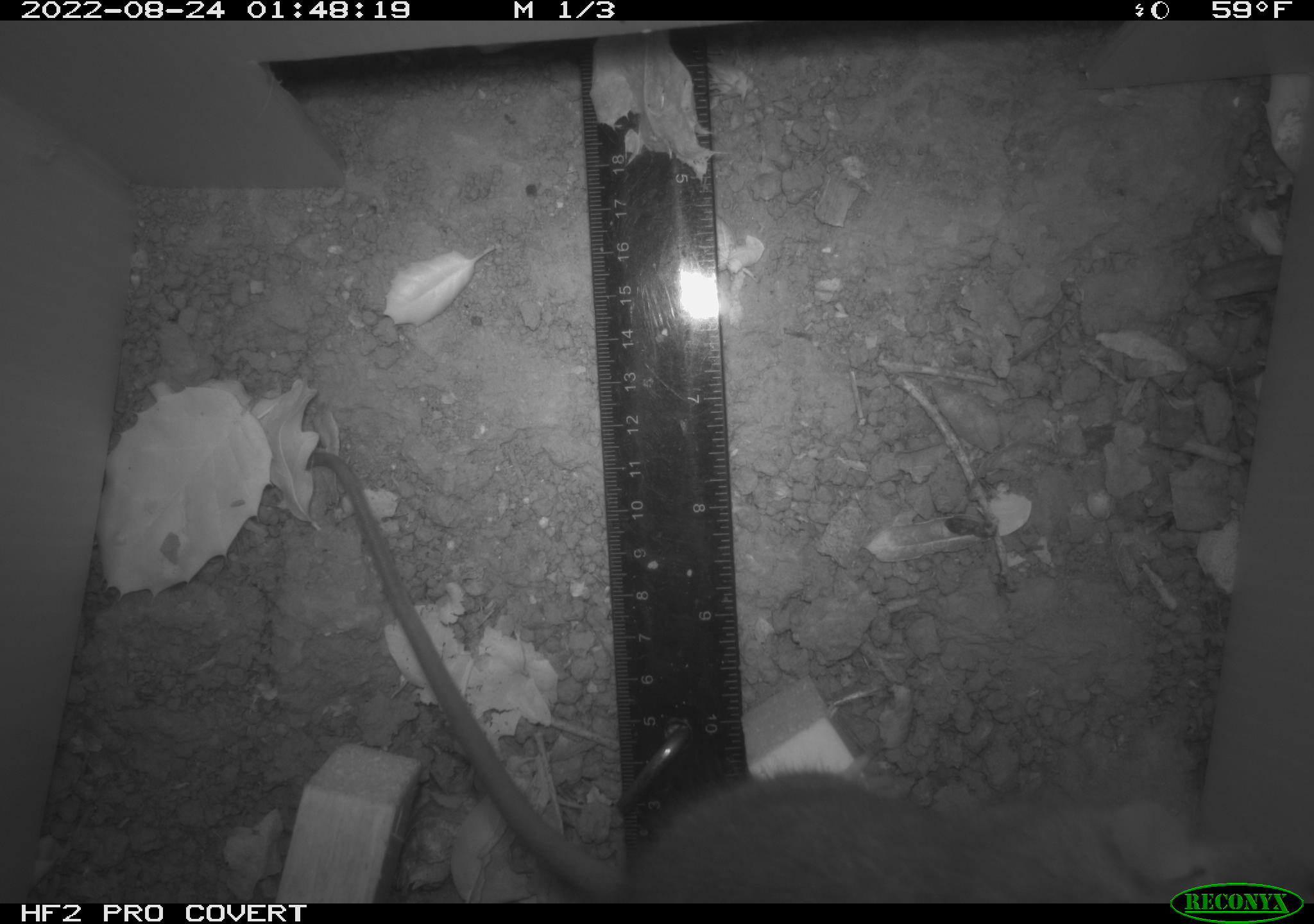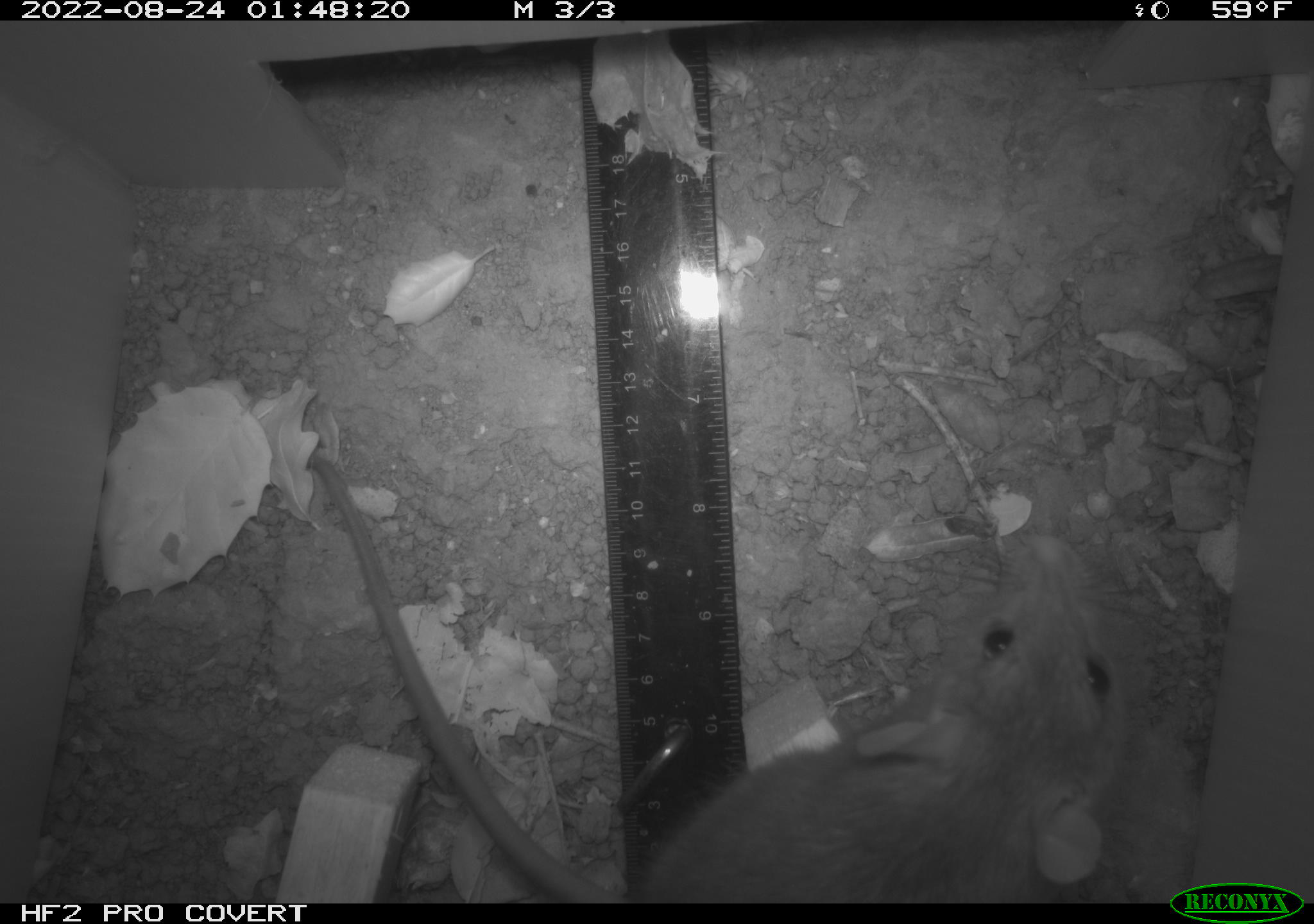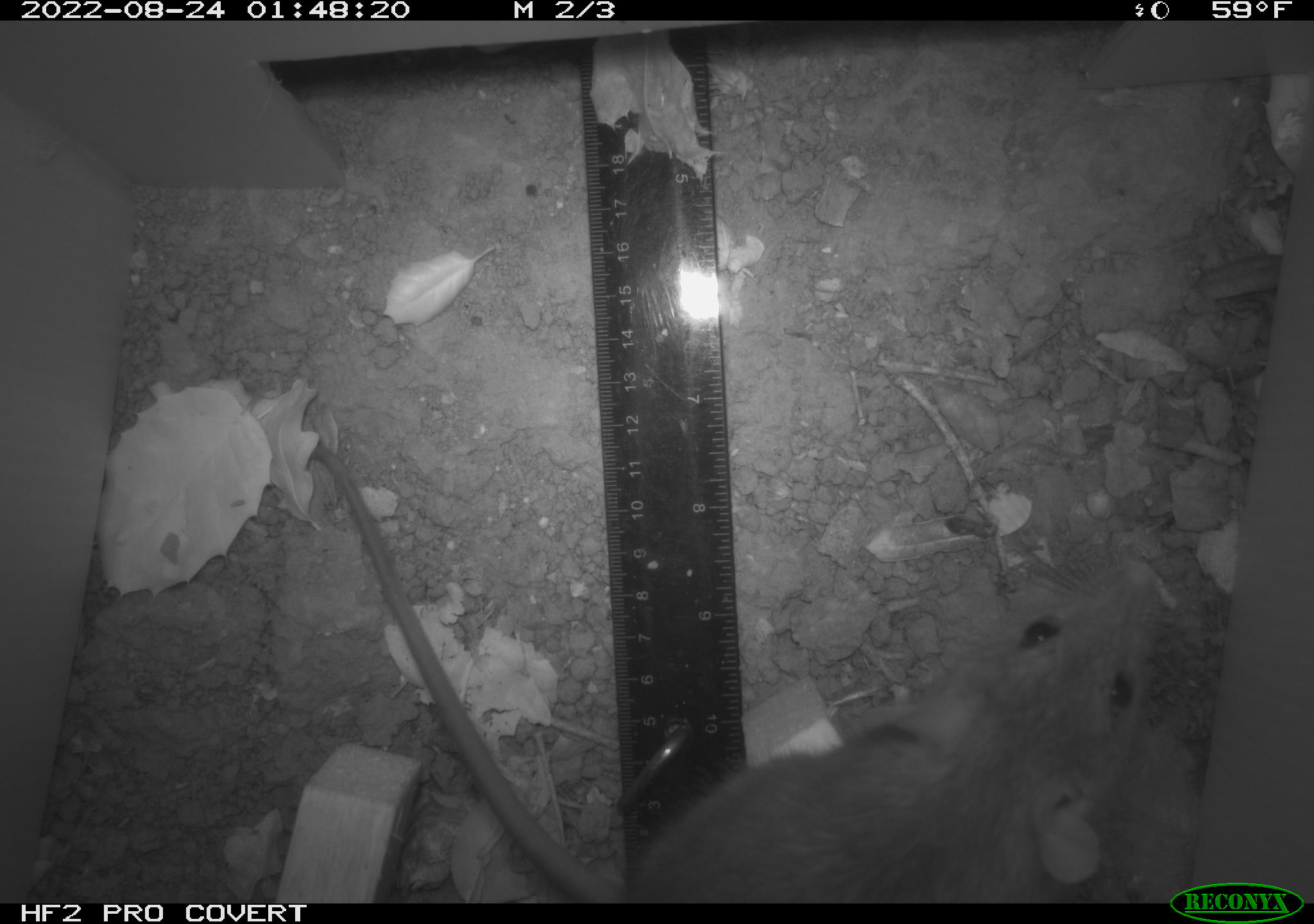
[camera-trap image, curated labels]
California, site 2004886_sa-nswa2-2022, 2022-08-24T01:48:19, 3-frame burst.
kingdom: Animalia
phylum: Chordata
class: Mammalia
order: Rodentia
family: Muridae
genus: Rattus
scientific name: Rattus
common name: rat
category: rattus species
Rattus species (rat) (Rattus).